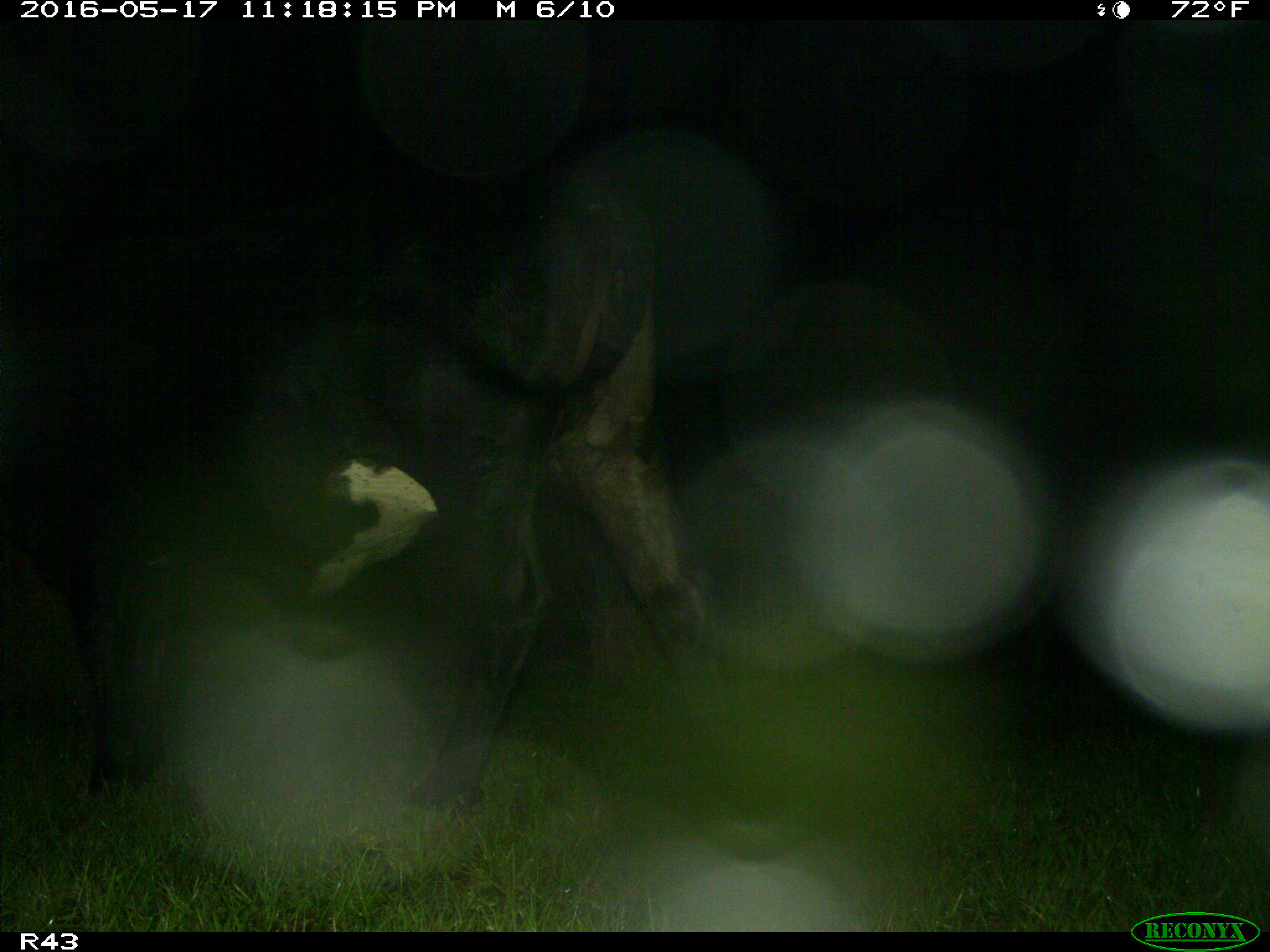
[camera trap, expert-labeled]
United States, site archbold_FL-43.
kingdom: Animalia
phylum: Chordata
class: Mammalia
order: Artiodactyla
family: Bovidae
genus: Bos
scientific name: Bos taurus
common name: domestic cow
Bos taurus (domestic cow).